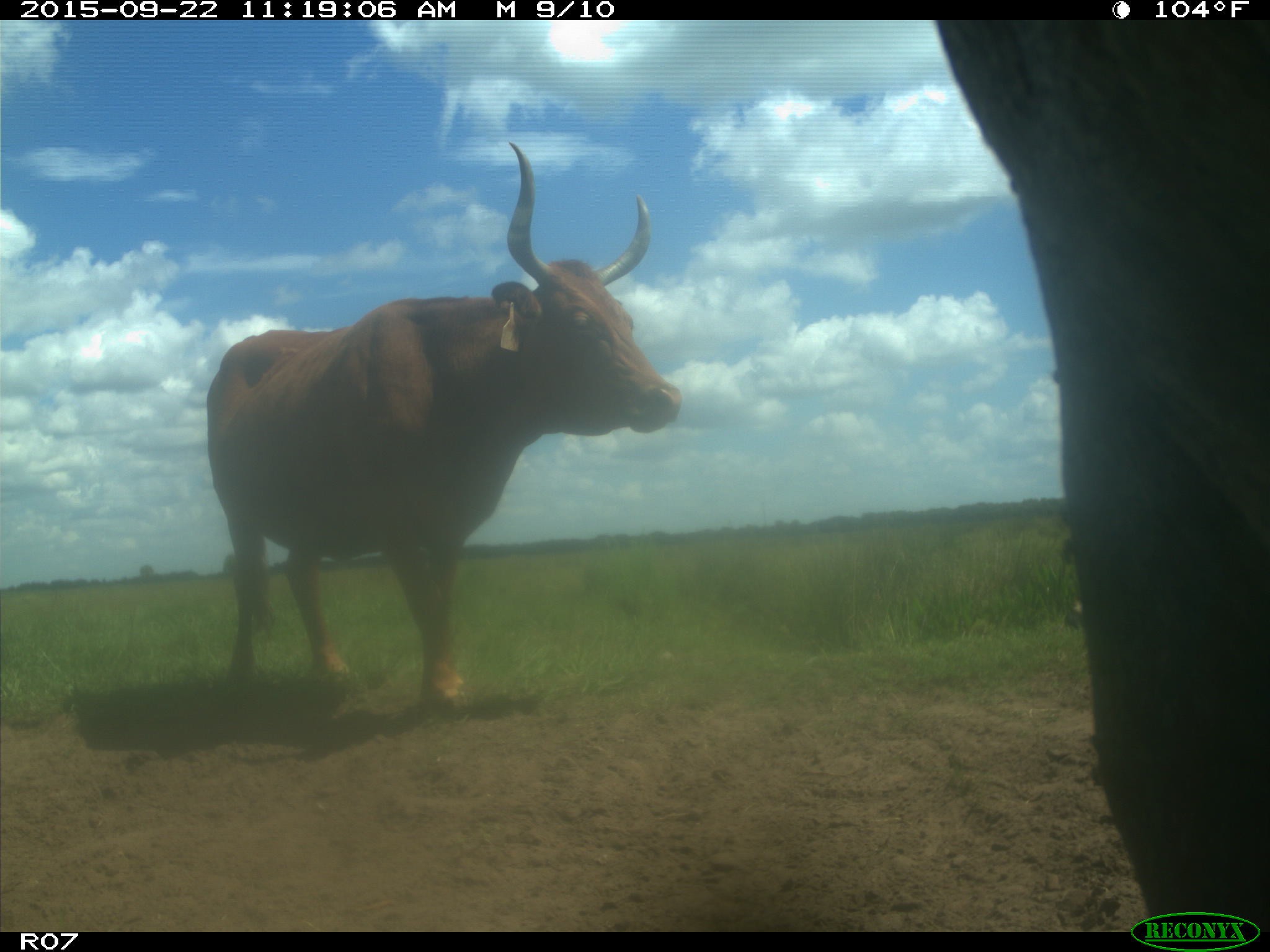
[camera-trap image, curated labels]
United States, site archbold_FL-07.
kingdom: Animalia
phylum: Chordata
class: Mammalia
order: Artiodactyla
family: Bovidae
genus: Bos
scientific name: Bos taurus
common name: domestic cow